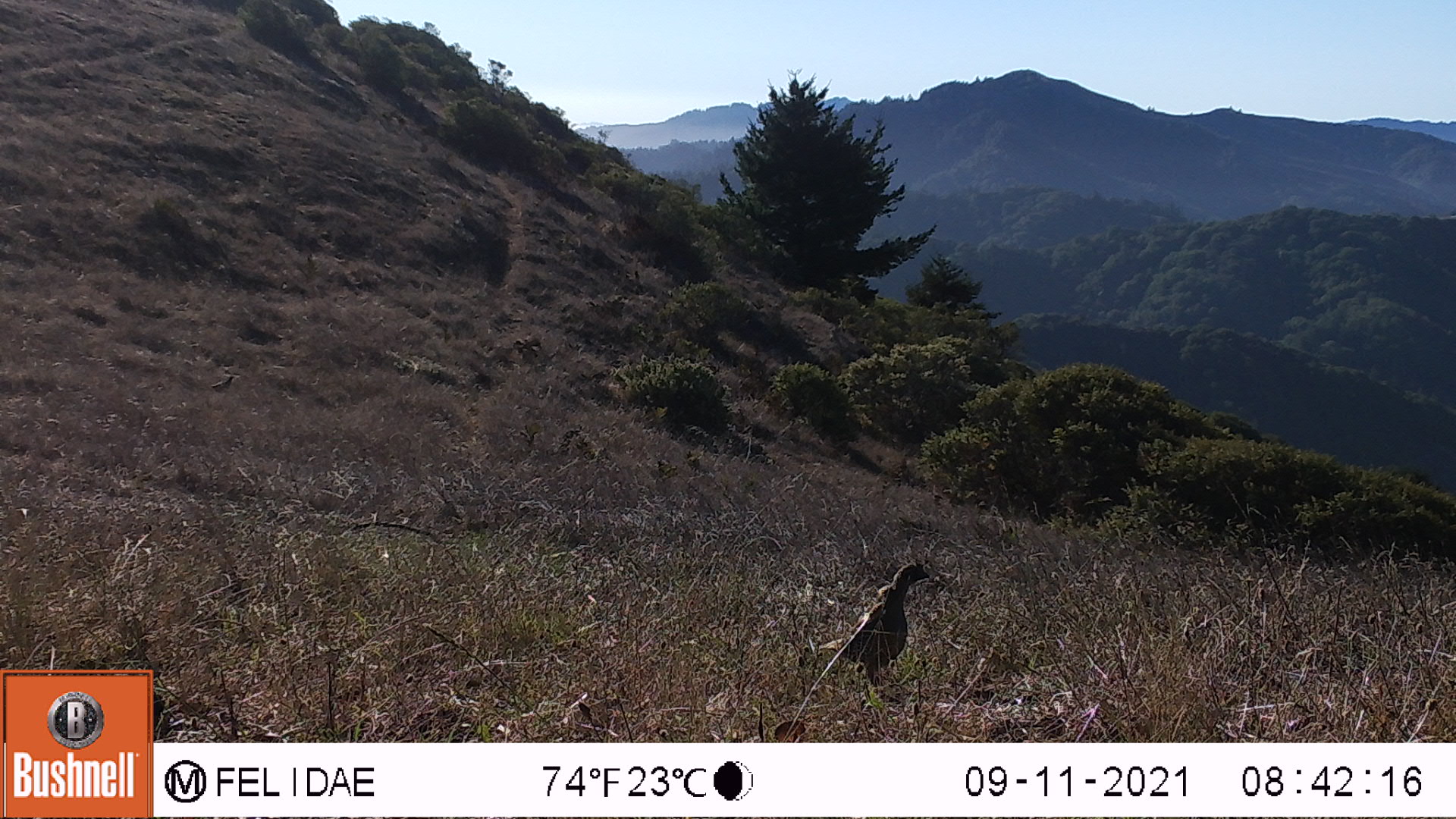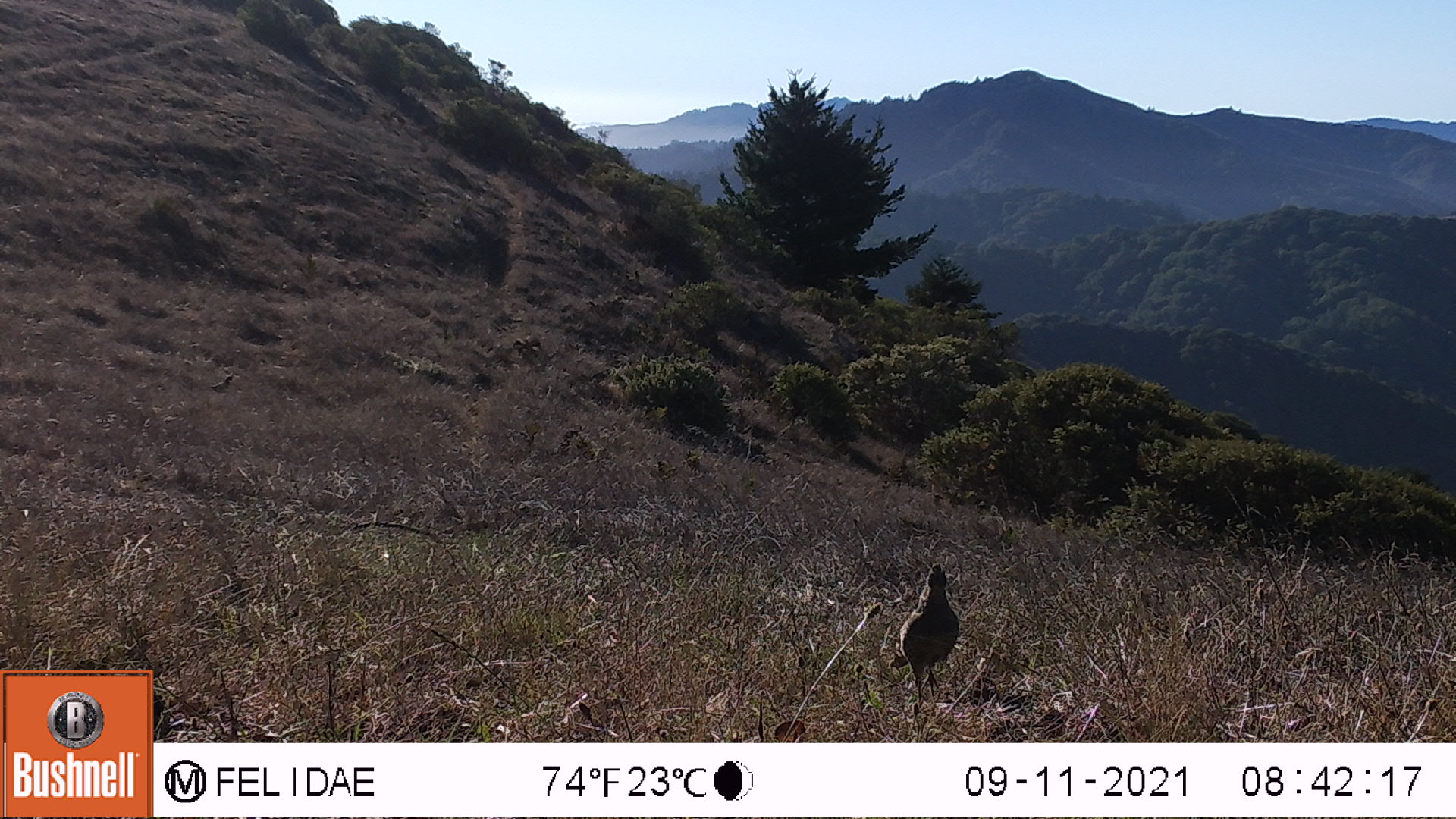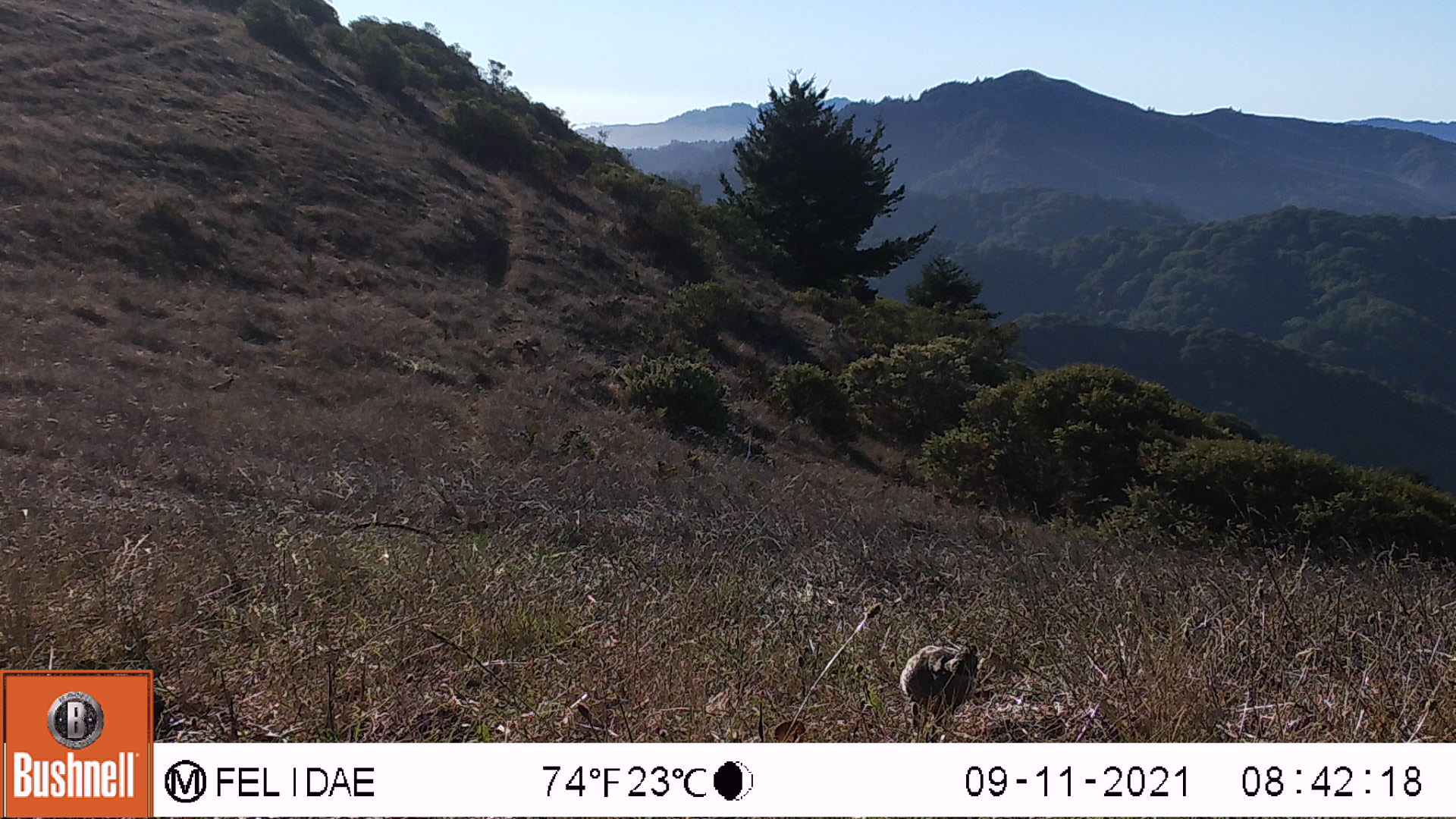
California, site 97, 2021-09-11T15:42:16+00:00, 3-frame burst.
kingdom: Animalia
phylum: Chordata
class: Aves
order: Galliformes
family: Odontophoridae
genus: Callipepla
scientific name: Callipepla californica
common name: california quail